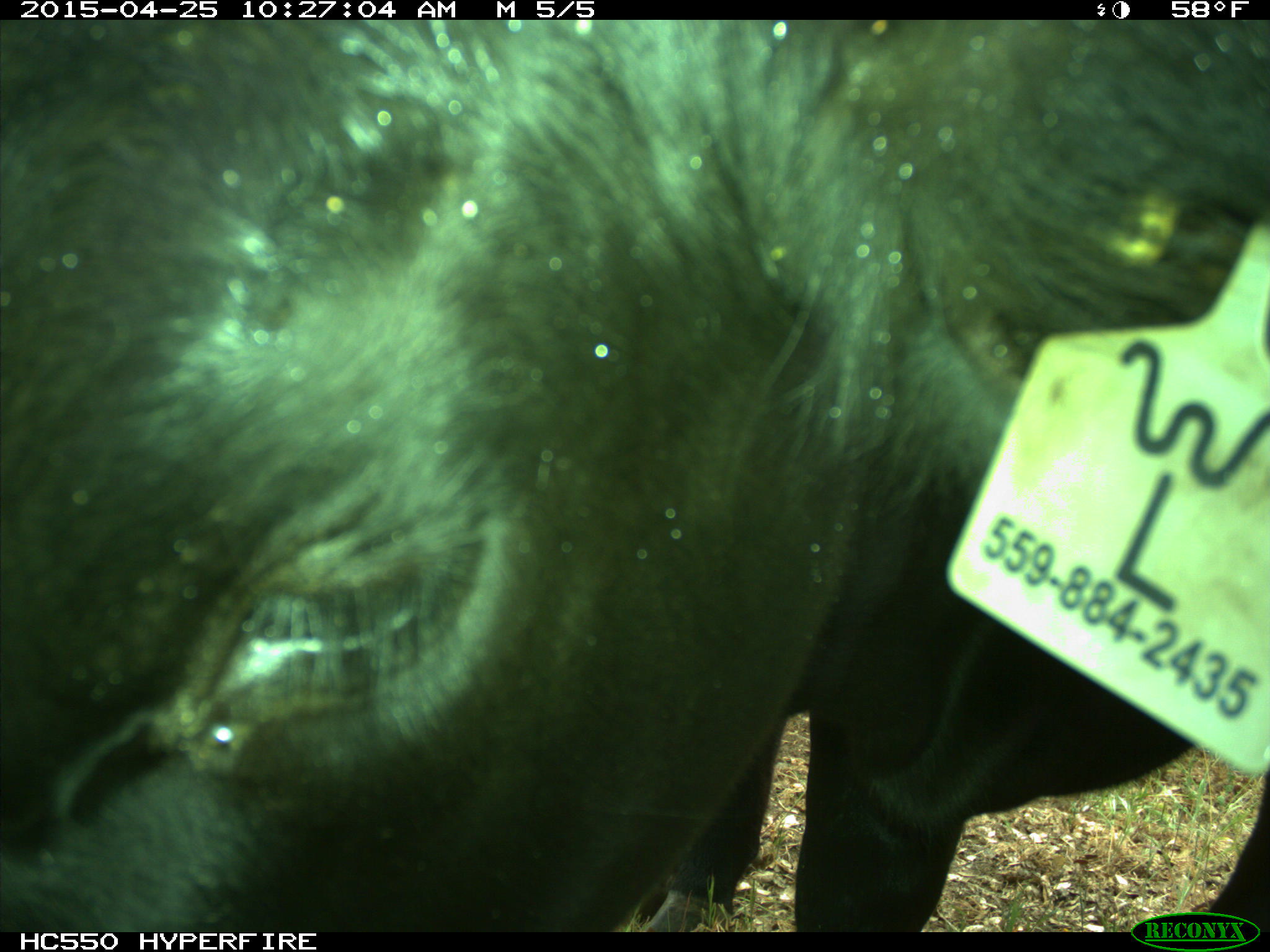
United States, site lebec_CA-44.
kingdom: Animalia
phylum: Chordata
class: Mammalia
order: Artiodactyla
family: Suidae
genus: Sus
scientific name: Sus scrofa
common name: wild boar